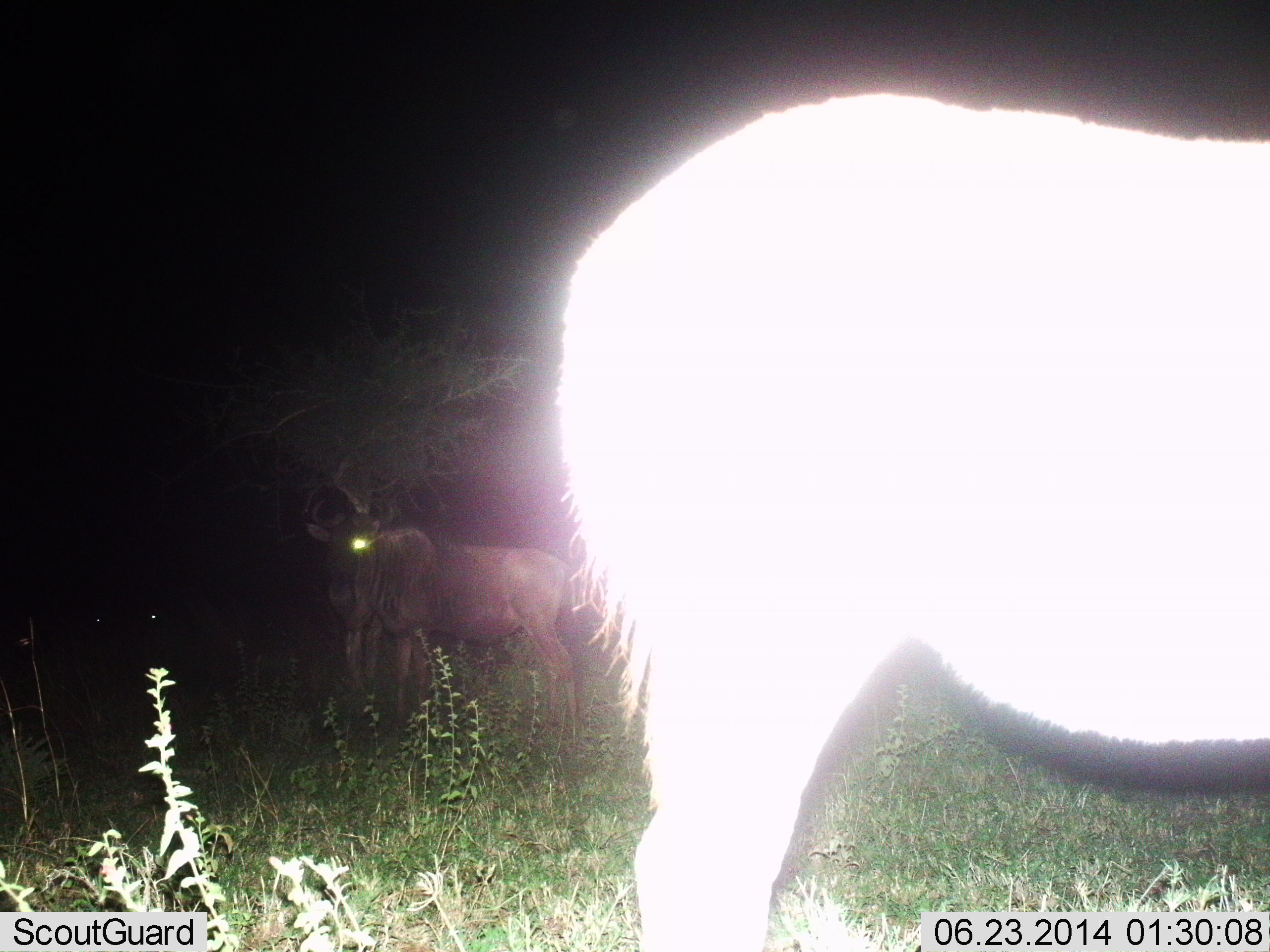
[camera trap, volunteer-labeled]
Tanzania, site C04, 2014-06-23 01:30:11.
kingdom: Animalia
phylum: Chordata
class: Mammalia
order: Artiodactyla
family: Bovidae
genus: Connochaetes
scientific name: Connochaetes taurinus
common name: blue wildebeest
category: wildebeest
Wildebeest (blue wildebeest) (Connochaetes taurinus), count 2. Behavior (volunteer vote fractions): standing 92%, resting 0%, moving 0%, interacting 0%. Young present (vote fraction): 0%. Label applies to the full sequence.